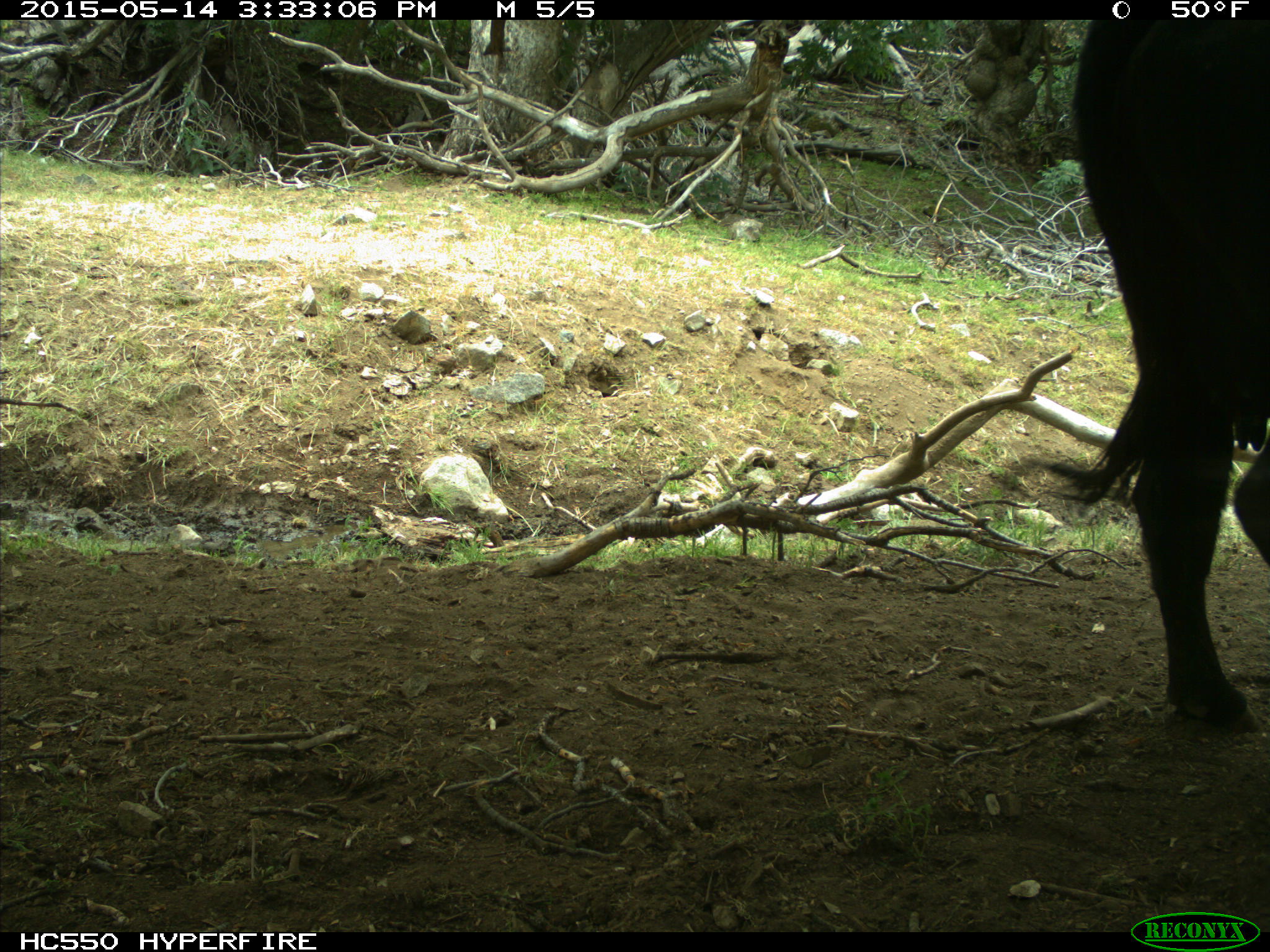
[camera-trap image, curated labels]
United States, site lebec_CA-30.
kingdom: Animalia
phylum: Chordata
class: Mammalia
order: Artiodactyla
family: Bovidae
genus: Bos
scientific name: Bos taurus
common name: domestic cow